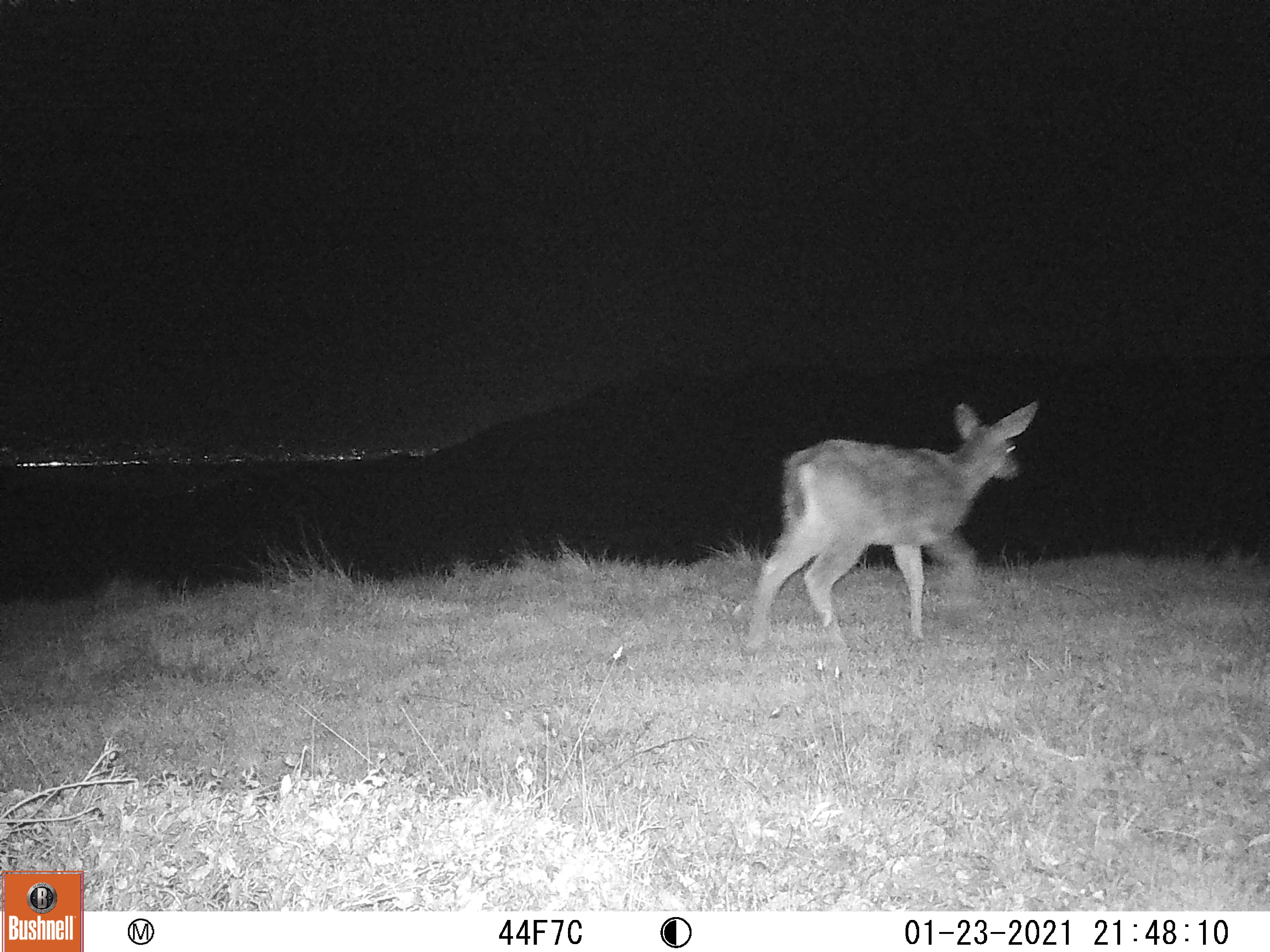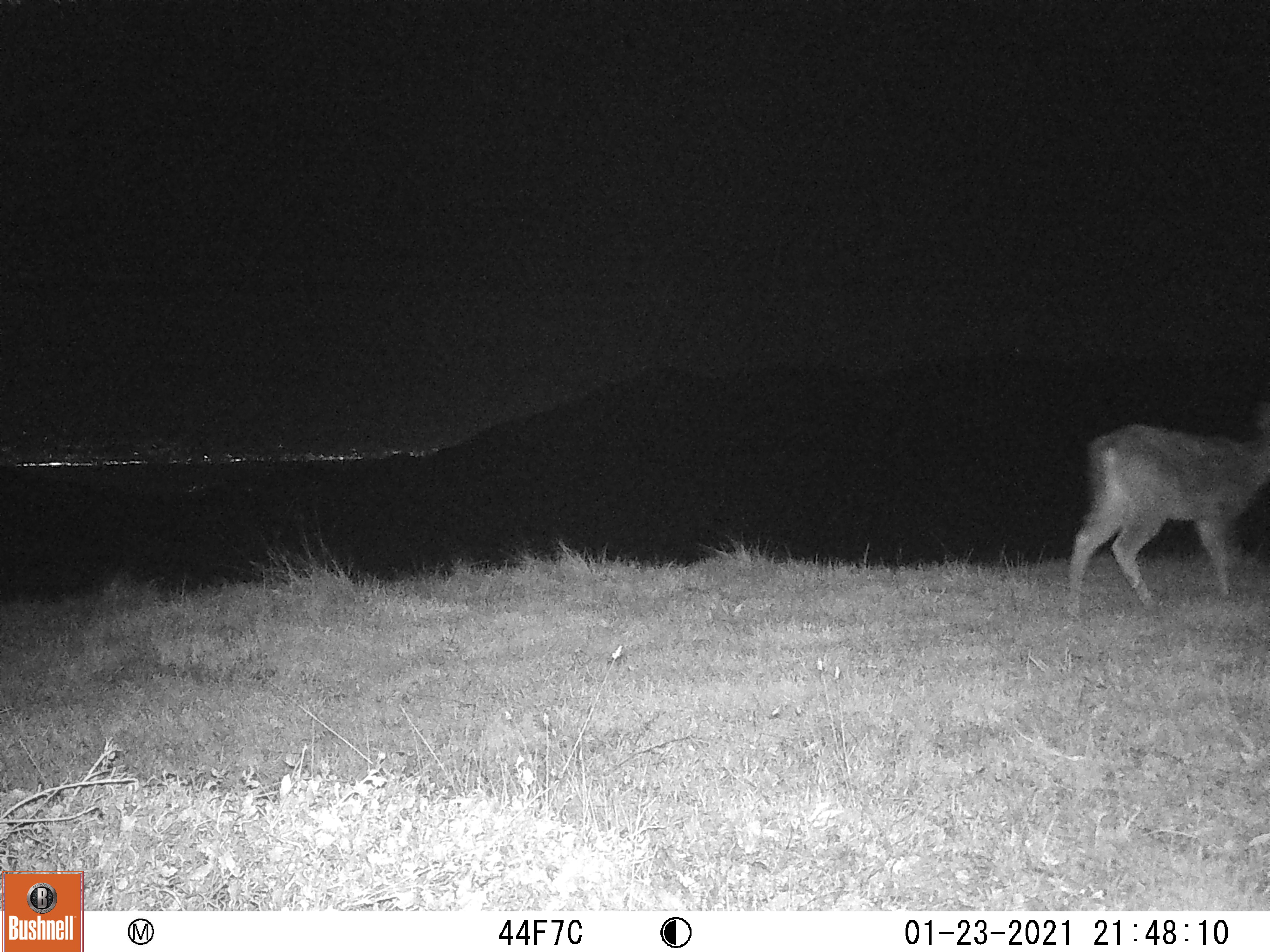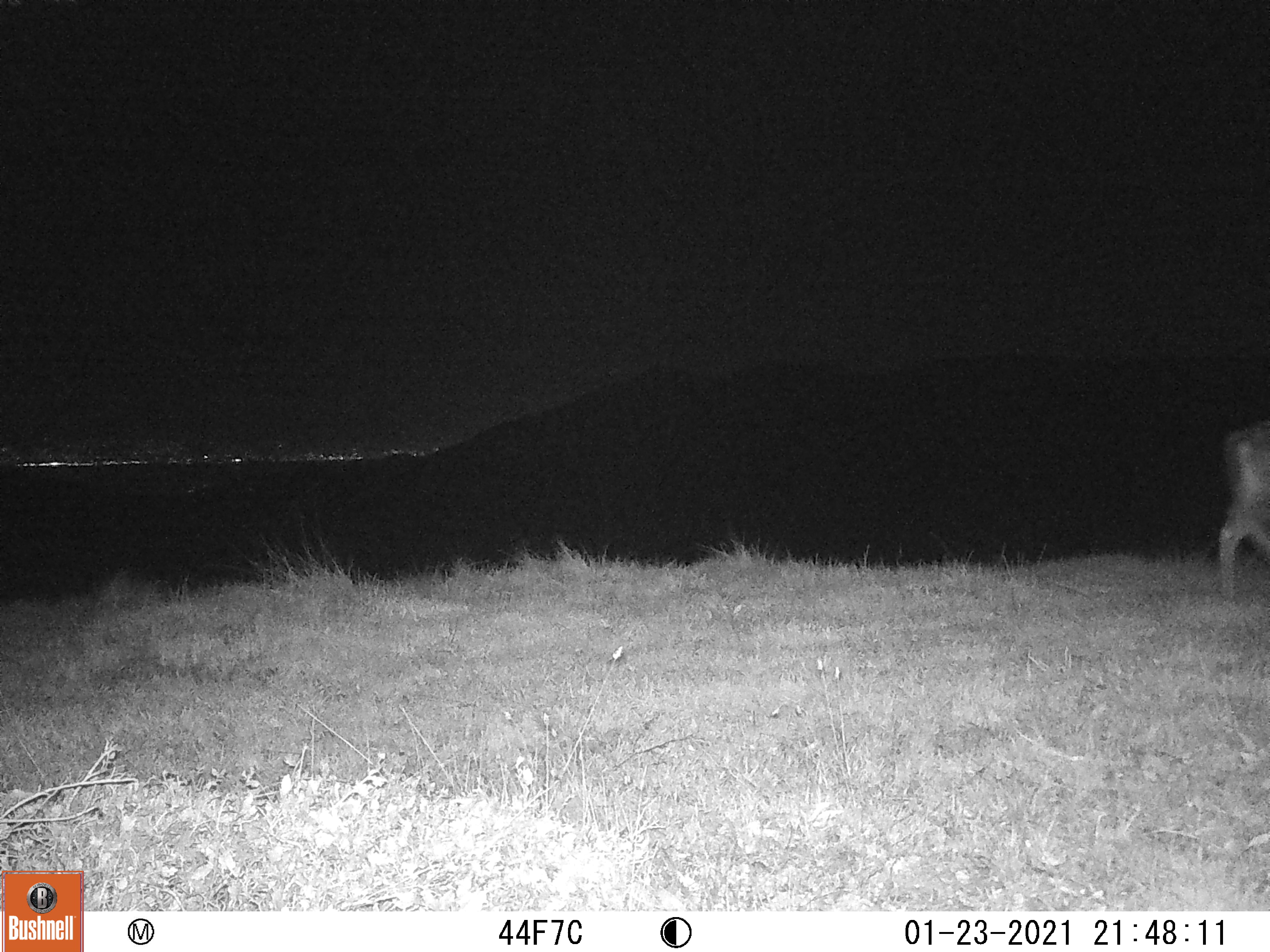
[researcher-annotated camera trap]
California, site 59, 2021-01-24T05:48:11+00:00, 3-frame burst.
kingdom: Animalia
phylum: Chordata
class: Mammalia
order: Artiodactyla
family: Cervidae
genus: Odocoileus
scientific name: Odocoileus hemionus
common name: mule deer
Mule deer (Odocoileus hemionus).